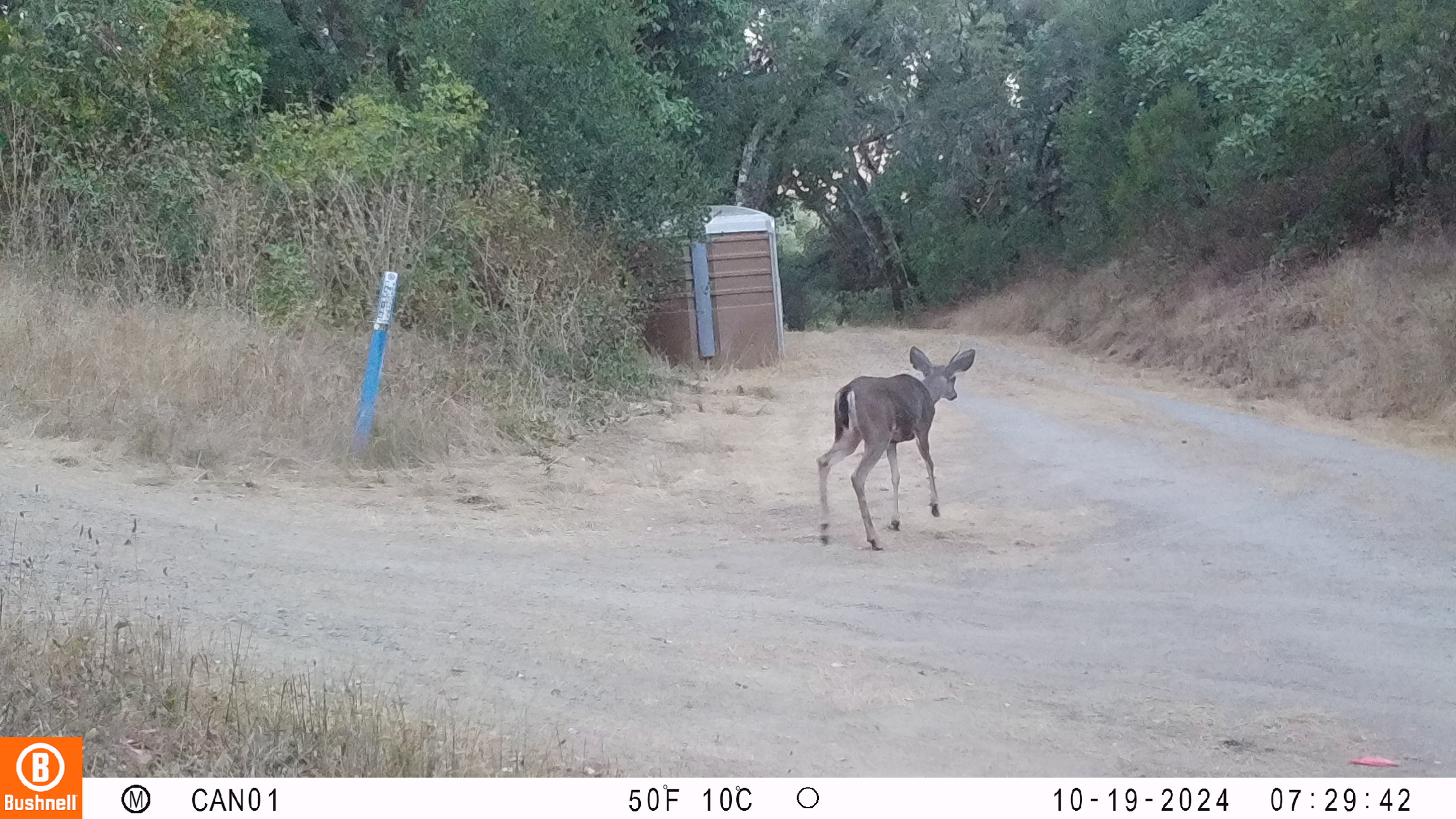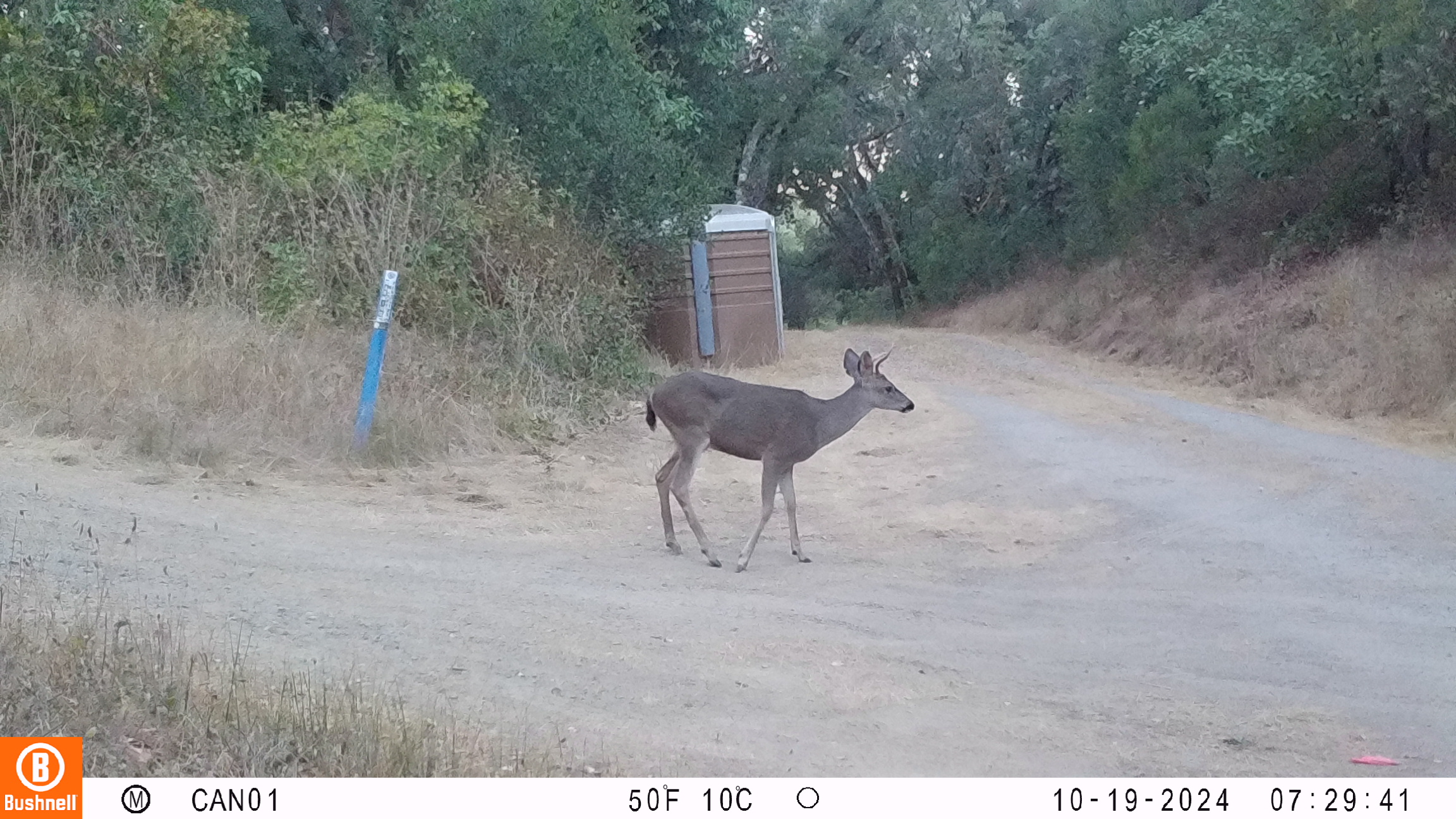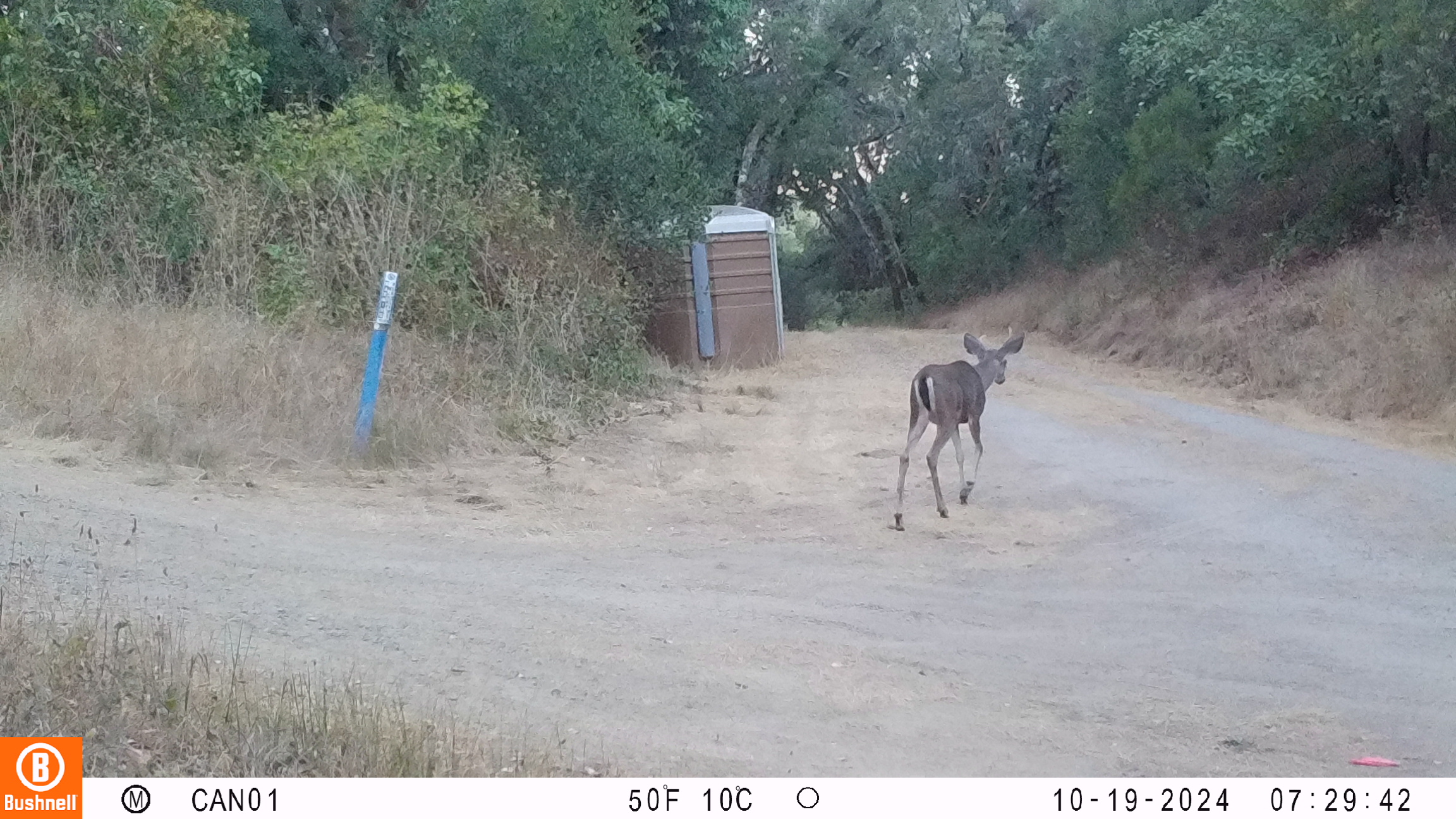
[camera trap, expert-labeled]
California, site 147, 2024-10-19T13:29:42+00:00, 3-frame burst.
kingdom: Animalia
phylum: Chordata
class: Mammalia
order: Artiodactyla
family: Cervidae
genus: Odocoileus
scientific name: Odocoileus hemionus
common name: mule deer